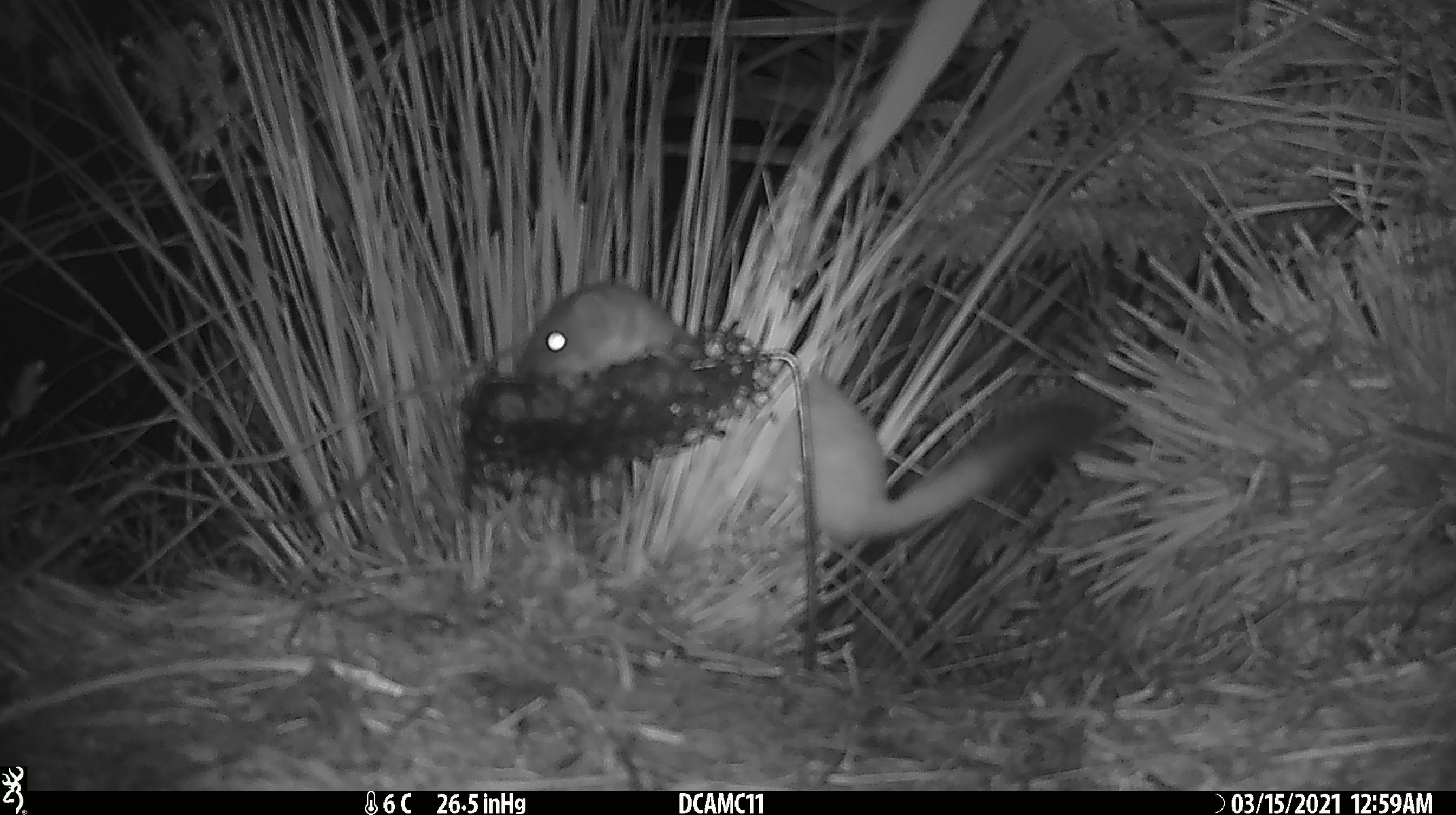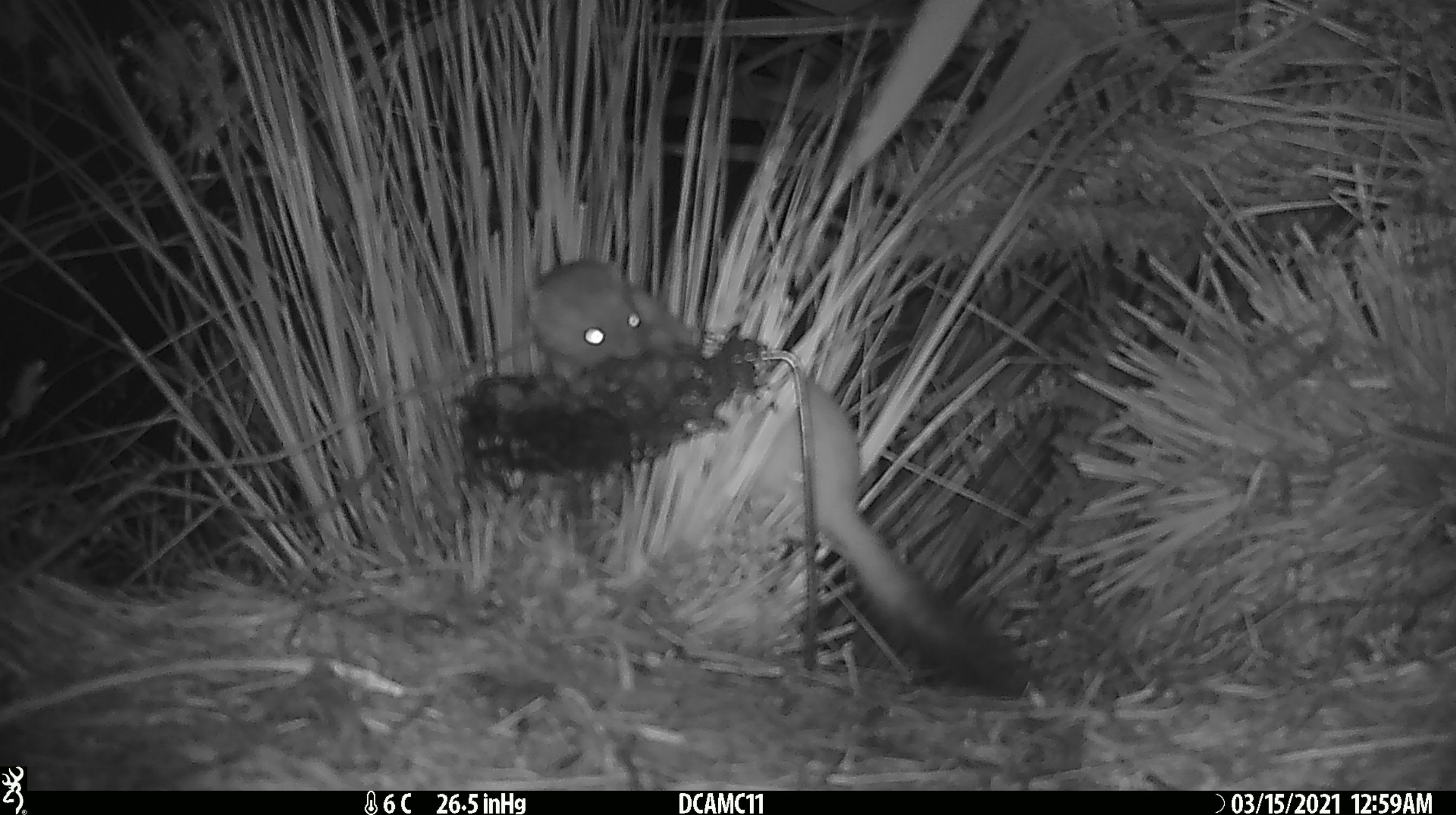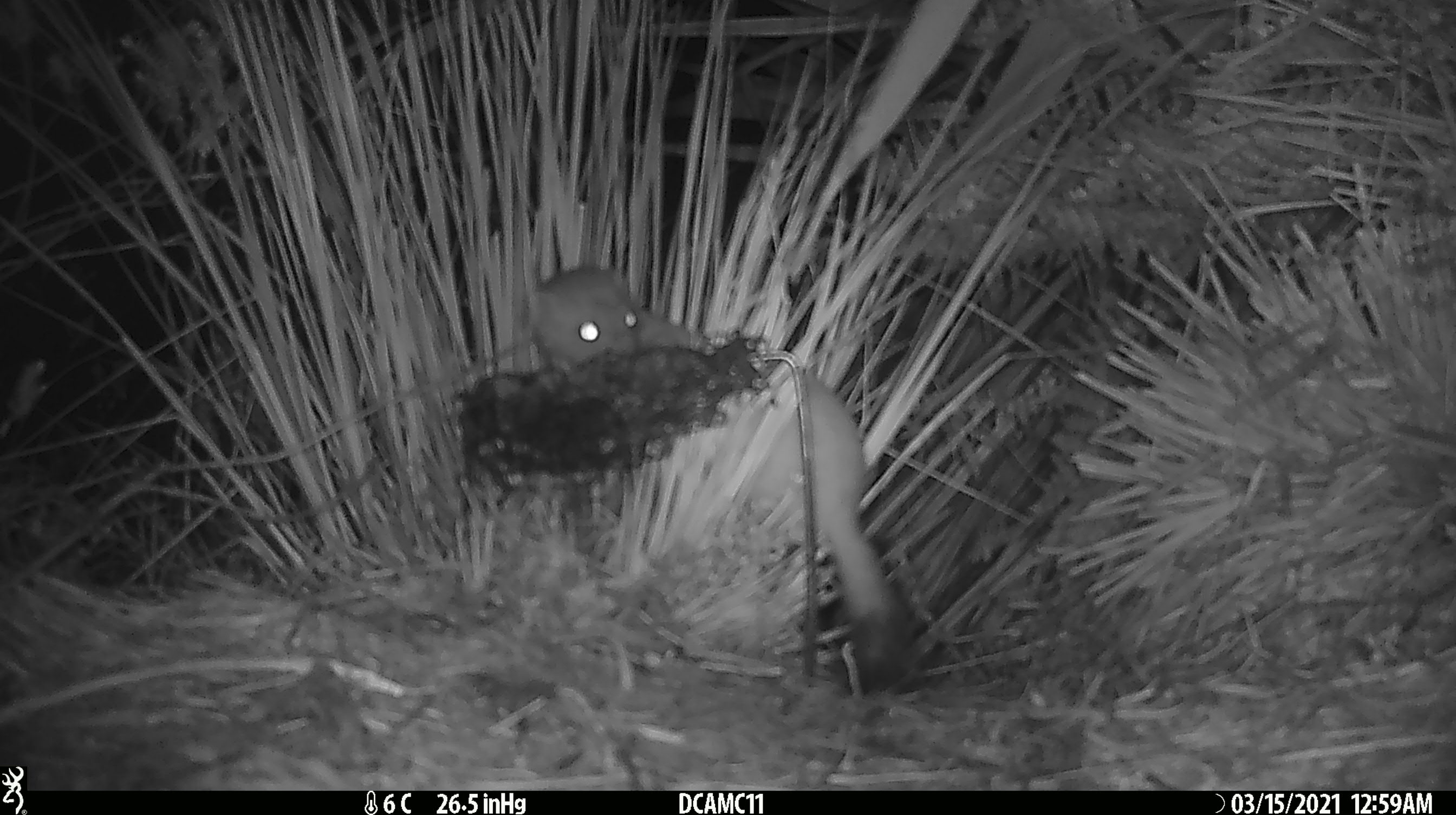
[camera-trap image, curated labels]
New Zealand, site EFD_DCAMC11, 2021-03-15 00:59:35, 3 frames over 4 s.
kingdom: Animalia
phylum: Chordata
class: Mammalia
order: Carnivora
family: Mustelidae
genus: Mustela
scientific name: Mustela erminea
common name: stoat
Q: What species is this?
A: Stoat (Mustela erminea).